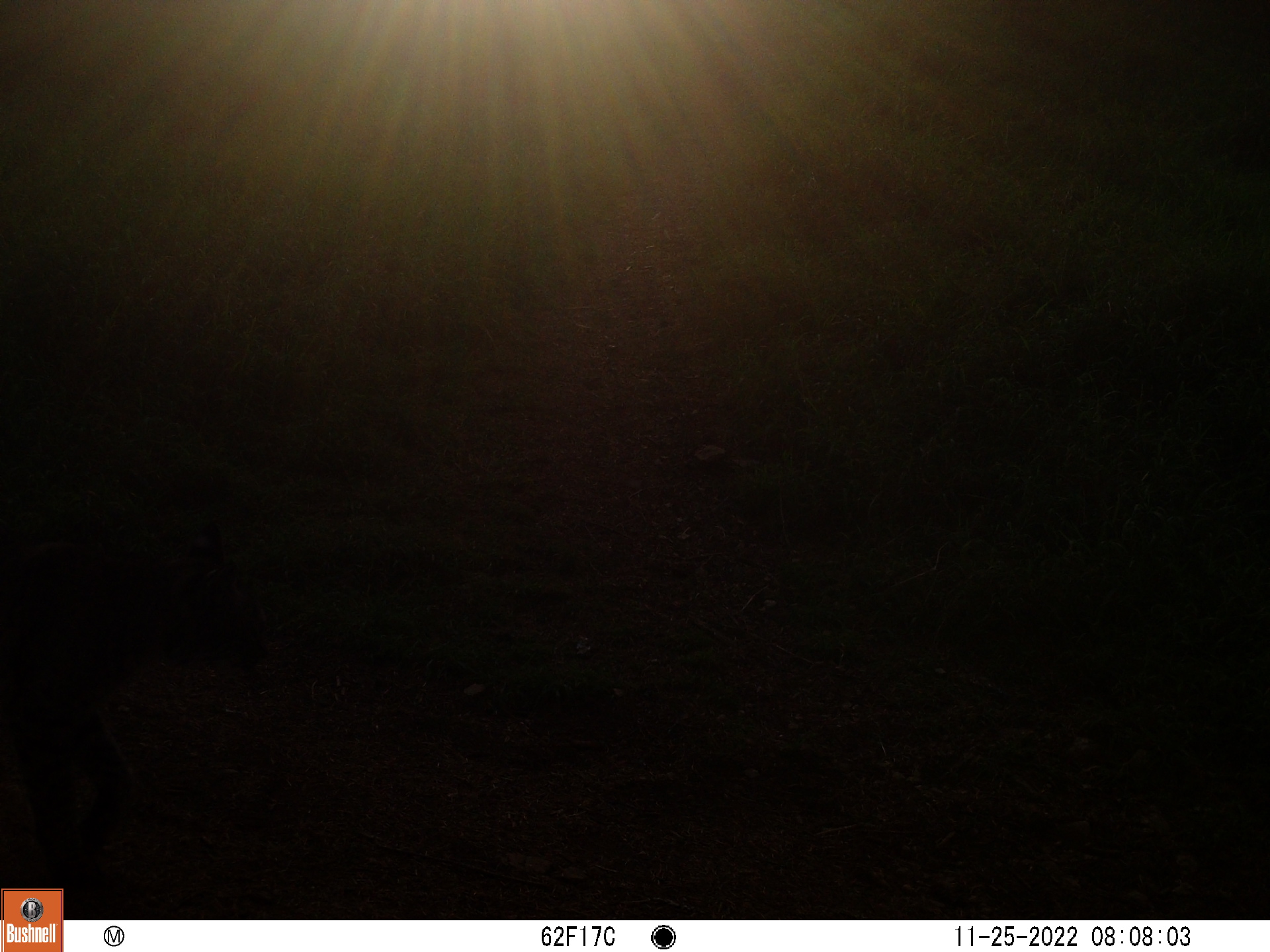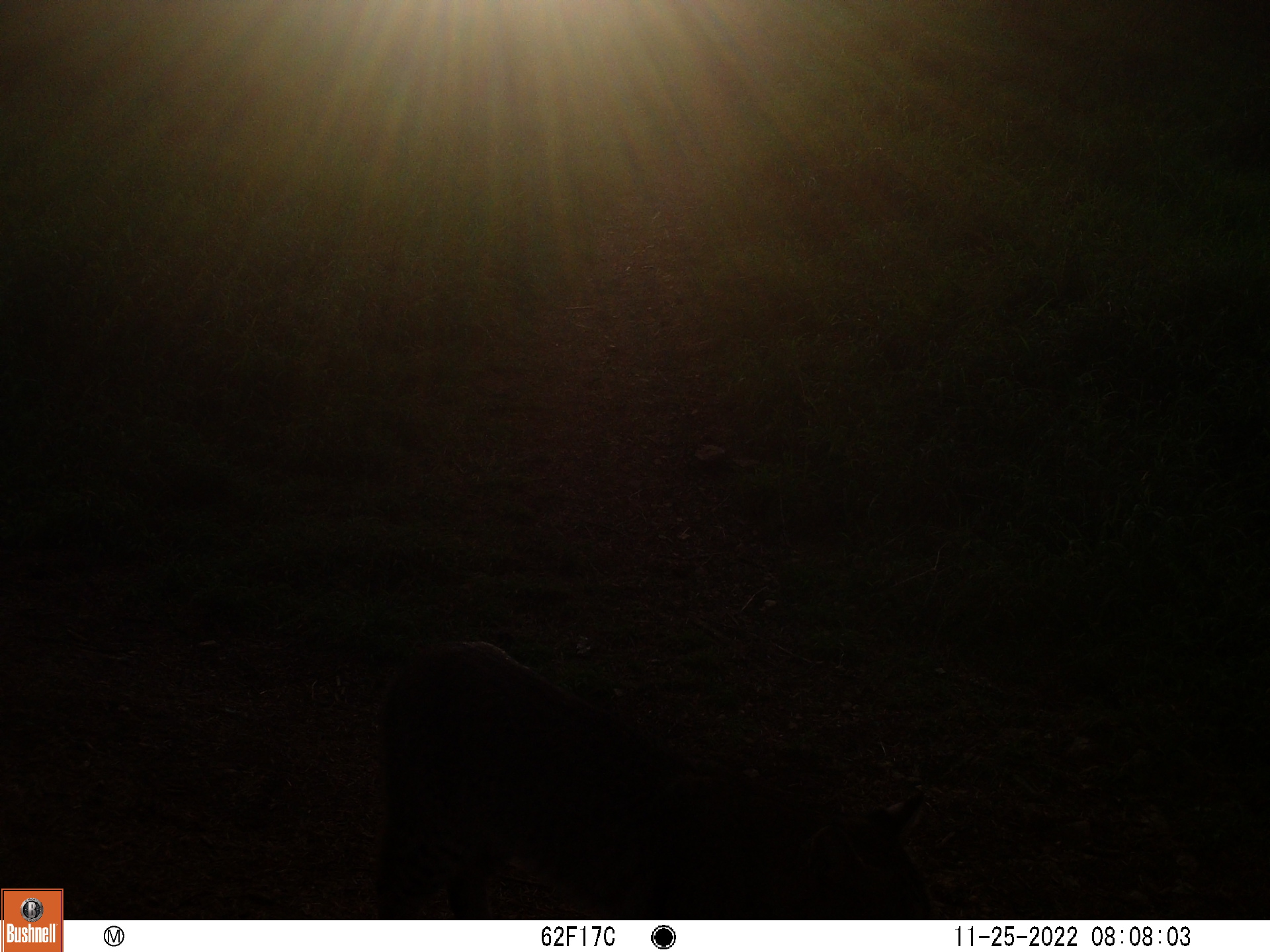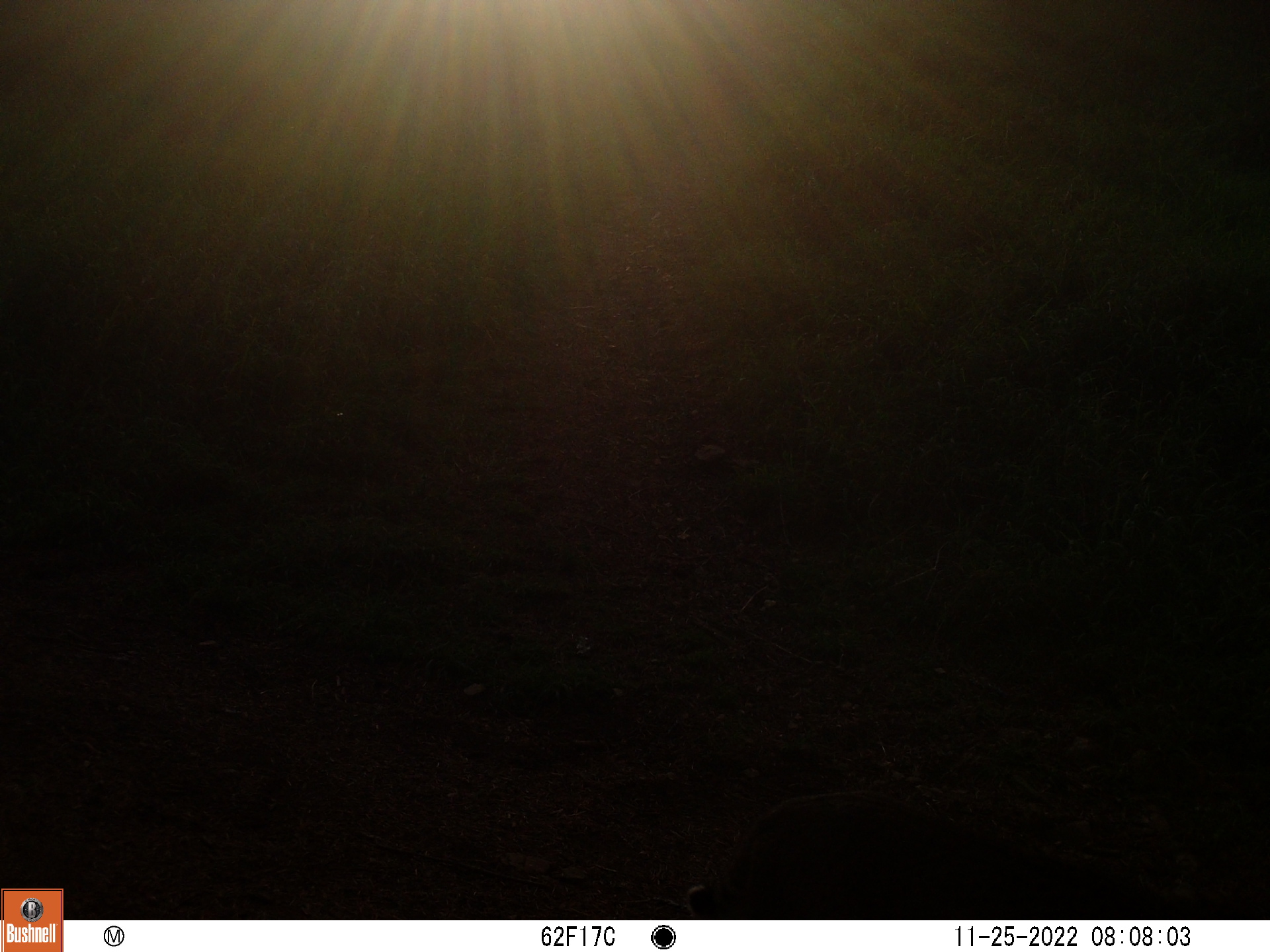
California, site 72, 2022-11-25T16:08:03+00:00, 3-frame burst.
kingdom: Animalia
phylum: Chordata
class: Mammalia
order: Carnivora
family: Felidae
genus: Lynx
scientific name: Lynx rufus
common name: bobcat